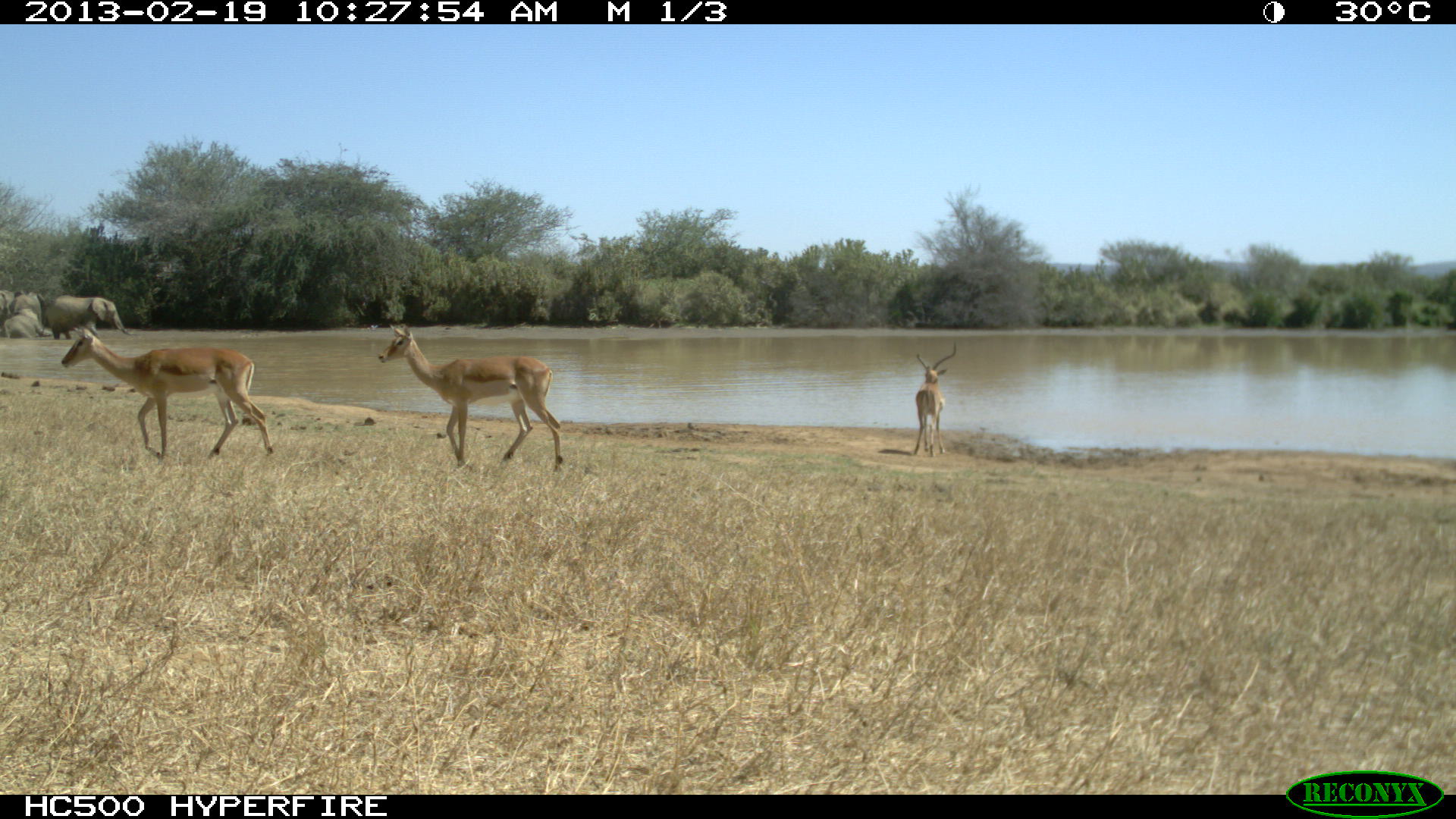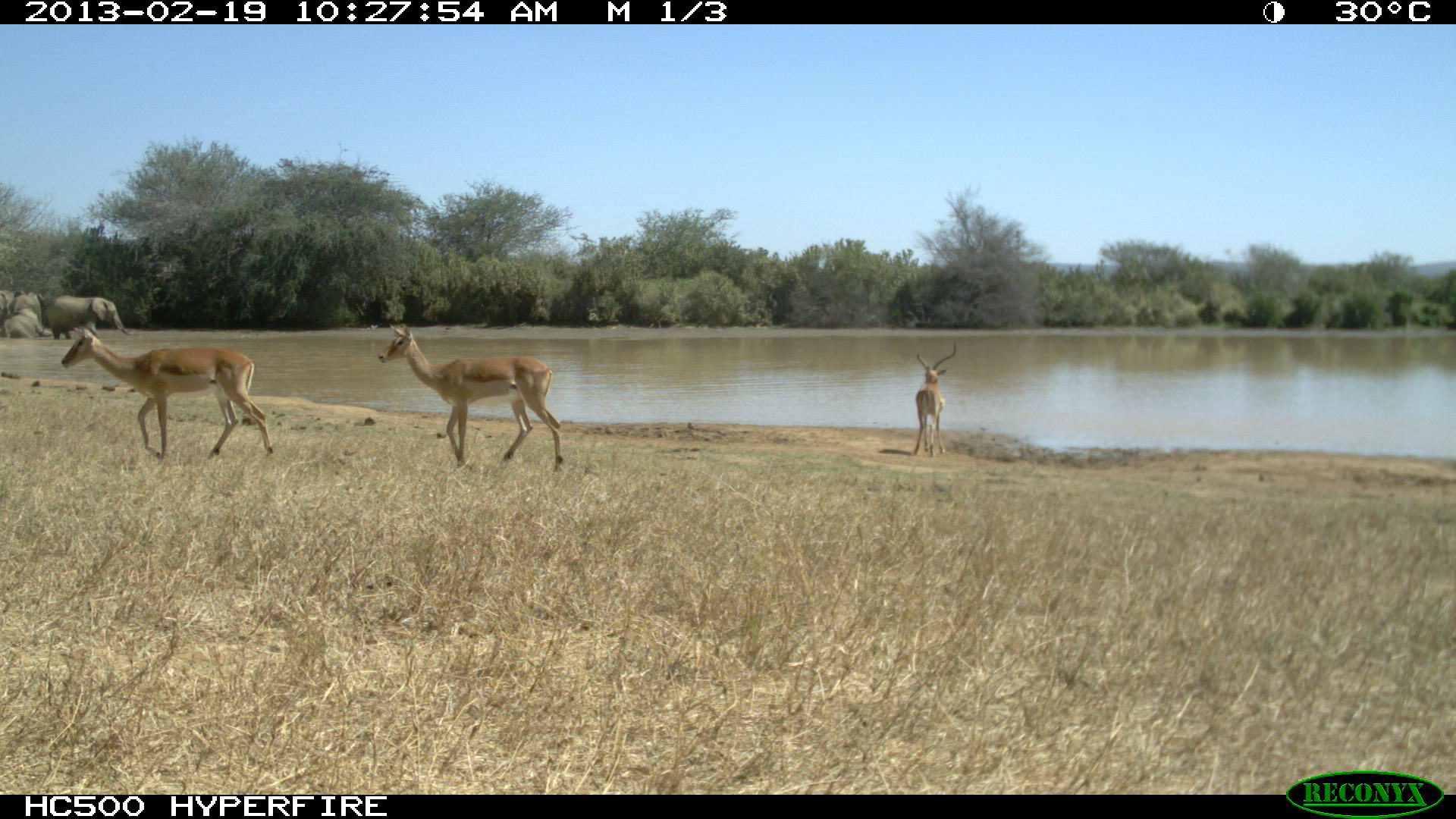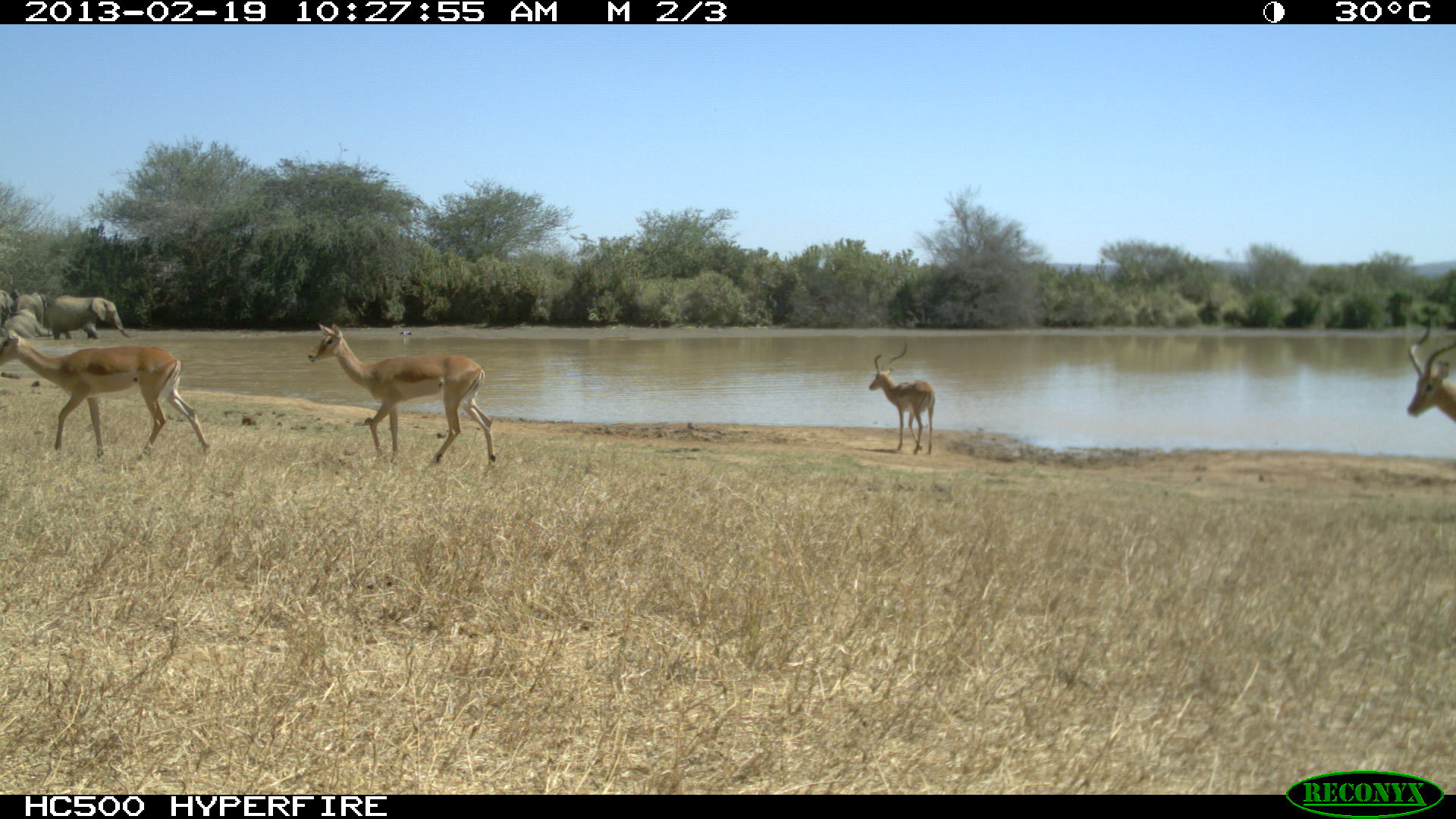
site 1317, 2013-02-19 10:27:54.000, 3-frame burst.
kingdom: Animalia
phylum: Chordata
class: Mammalia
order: Proboscidea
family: Elephantidae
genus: Loxodonta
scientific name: Loxodonta africana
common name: african bush elephant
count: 4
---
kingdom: Animalia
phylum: Chordata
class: Mammalia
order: Artiodactyla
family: Bovidae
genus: Aepyceros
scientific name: Aepyceros melampus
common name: impala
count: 3